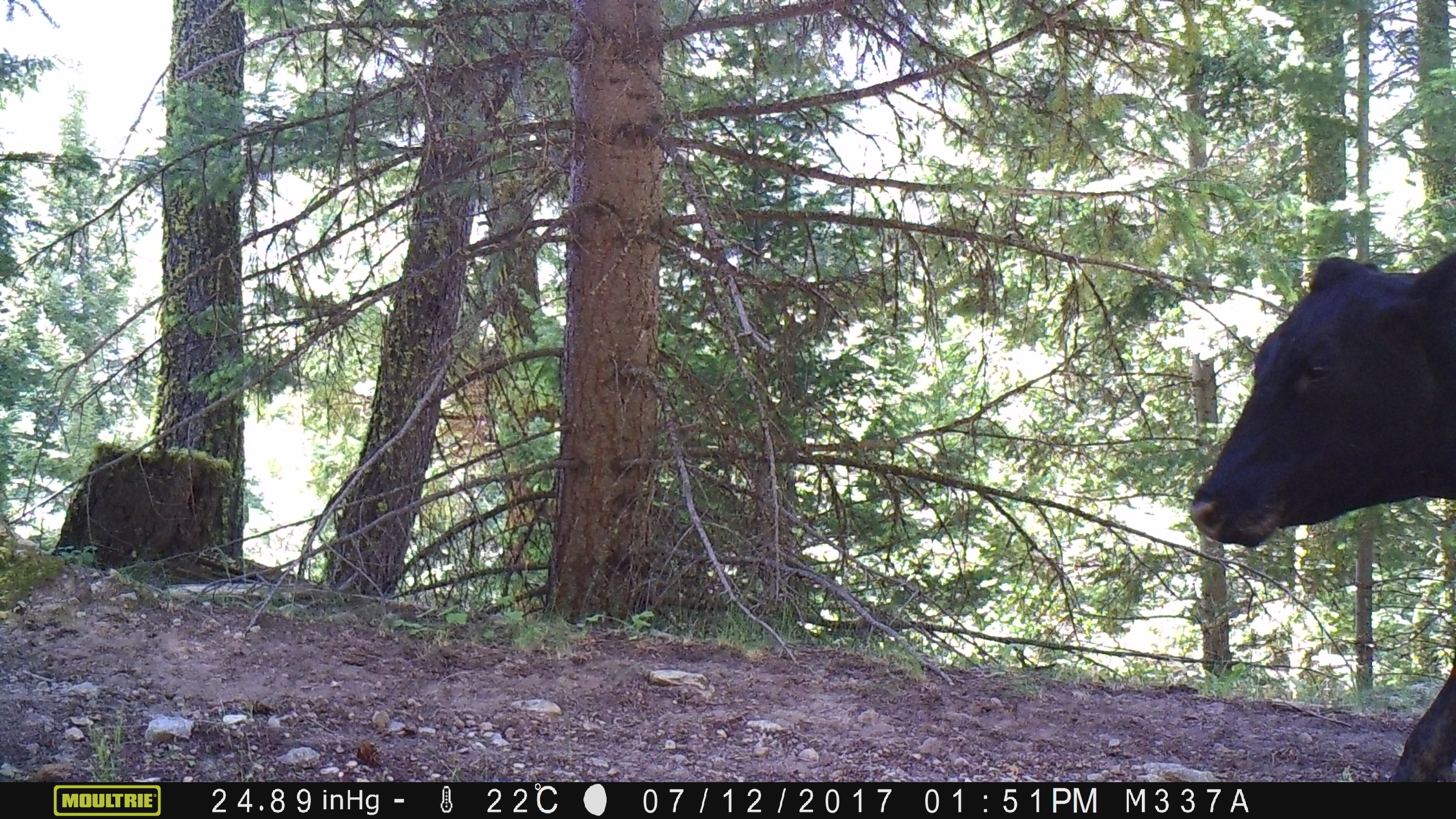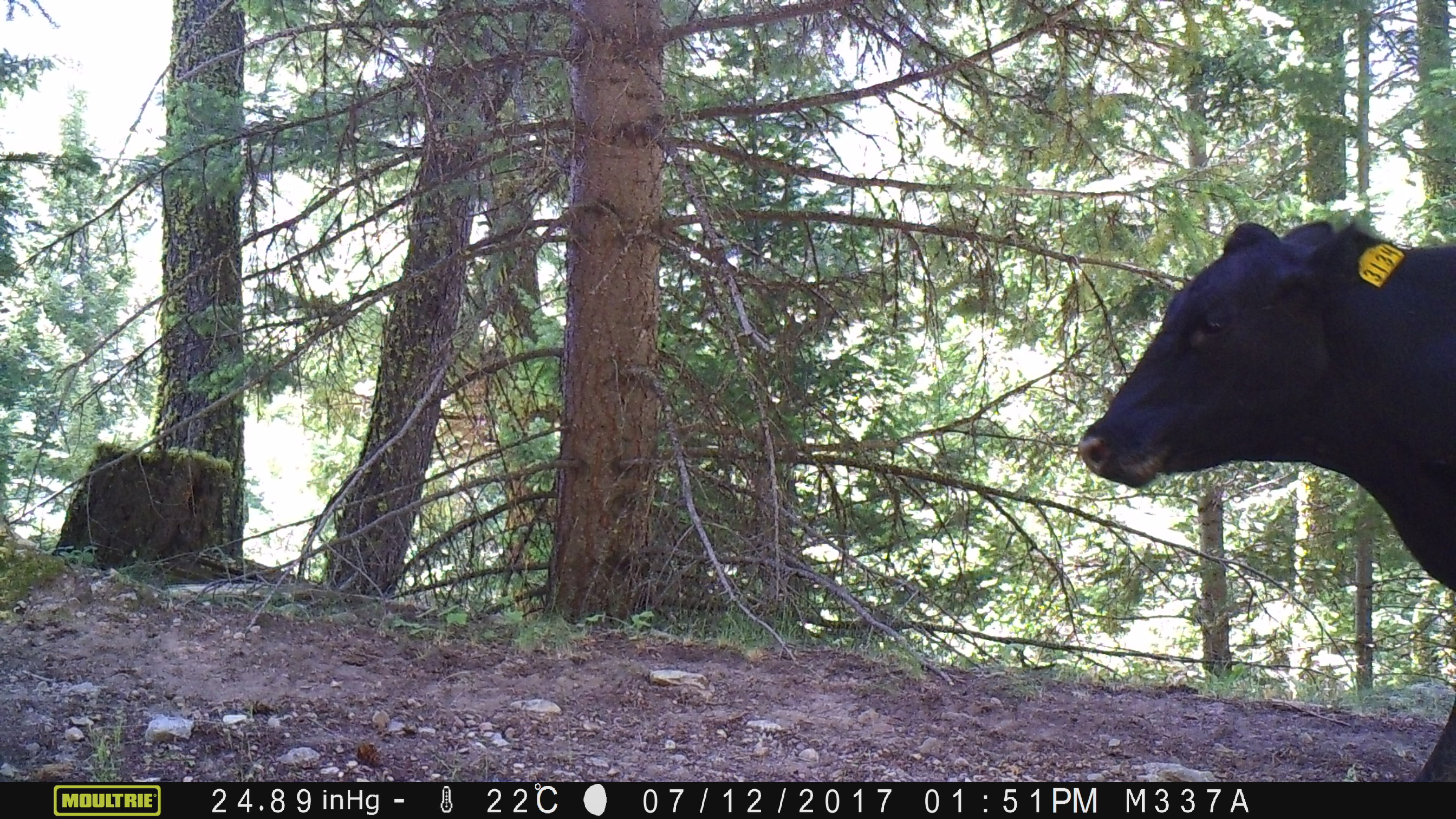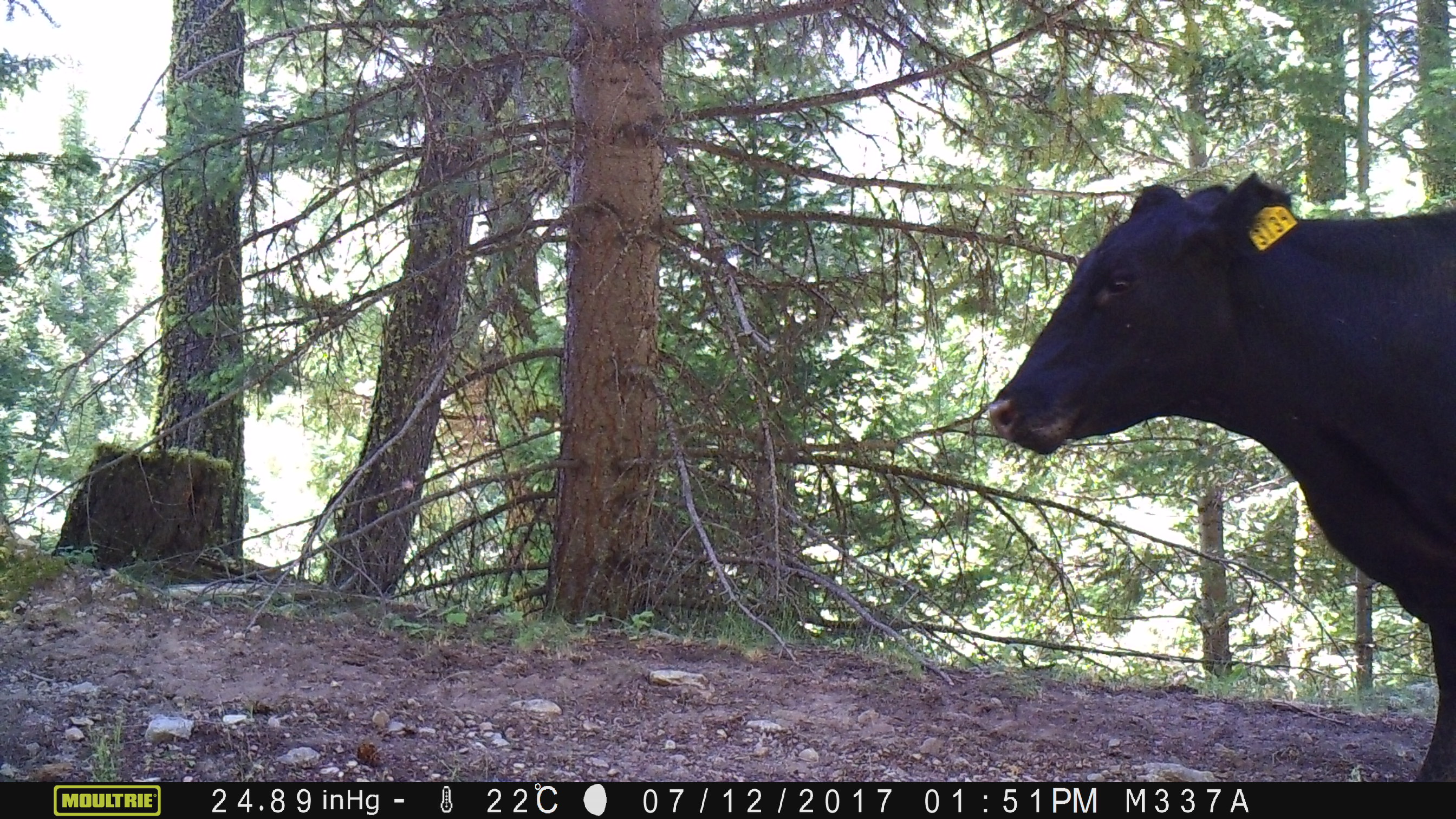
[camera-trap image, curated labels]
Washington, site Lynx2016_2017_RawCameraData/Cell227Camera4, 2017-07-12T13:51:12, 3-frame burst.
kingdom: Animalia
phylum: Chordata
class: Mammalia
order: Artiodactyla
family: Bovidae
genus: Bos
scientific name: Bos taurus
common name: domestic cattle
Domestic cattle (Bos taurus). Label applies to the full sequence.